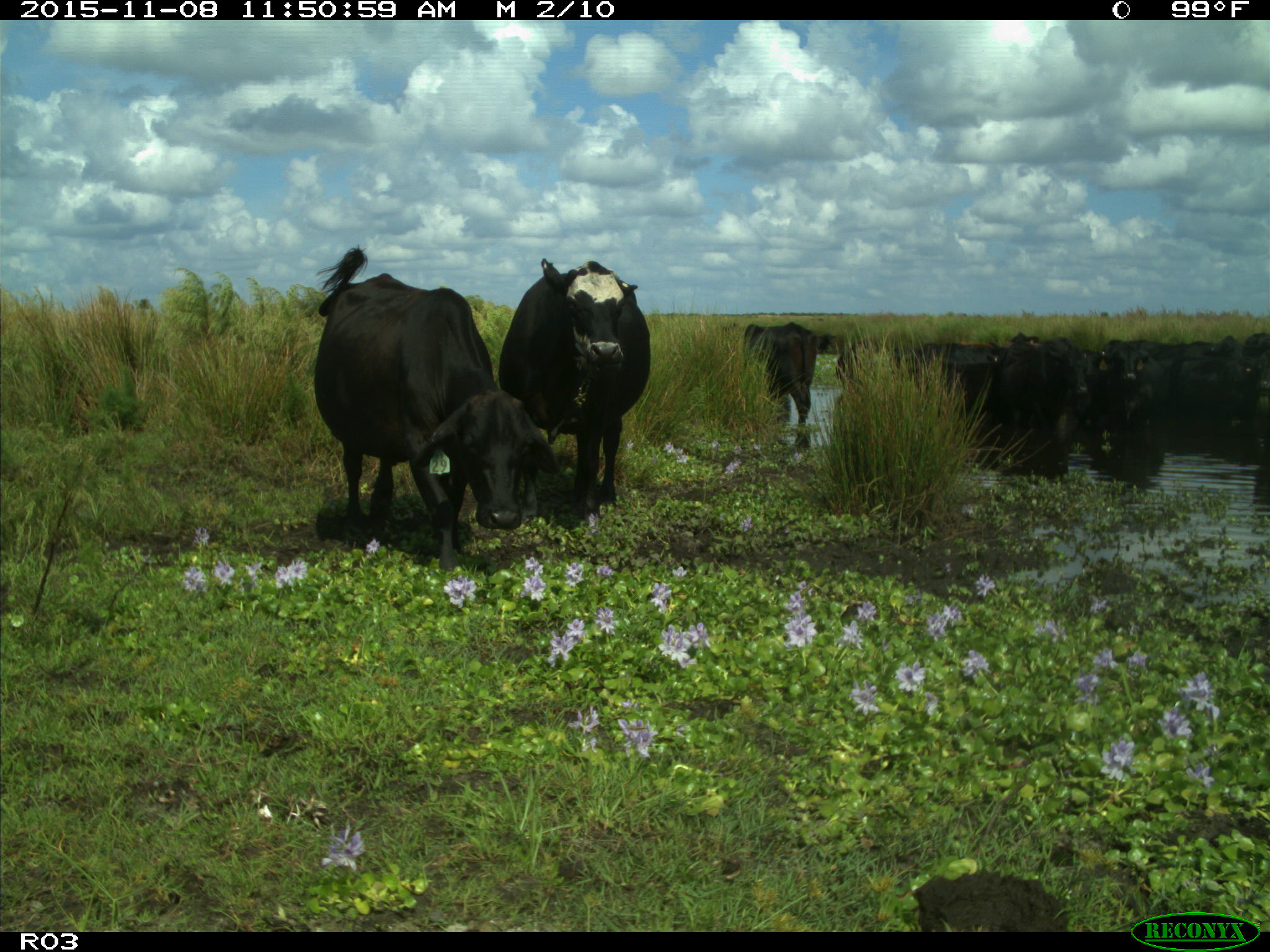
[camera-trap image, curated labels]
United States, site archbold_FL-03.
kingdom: Animalia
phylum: Chordata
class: Mammalia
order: Artiodactyla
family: Bovidae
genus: Bos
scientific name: Bos taurus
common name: domestic cow